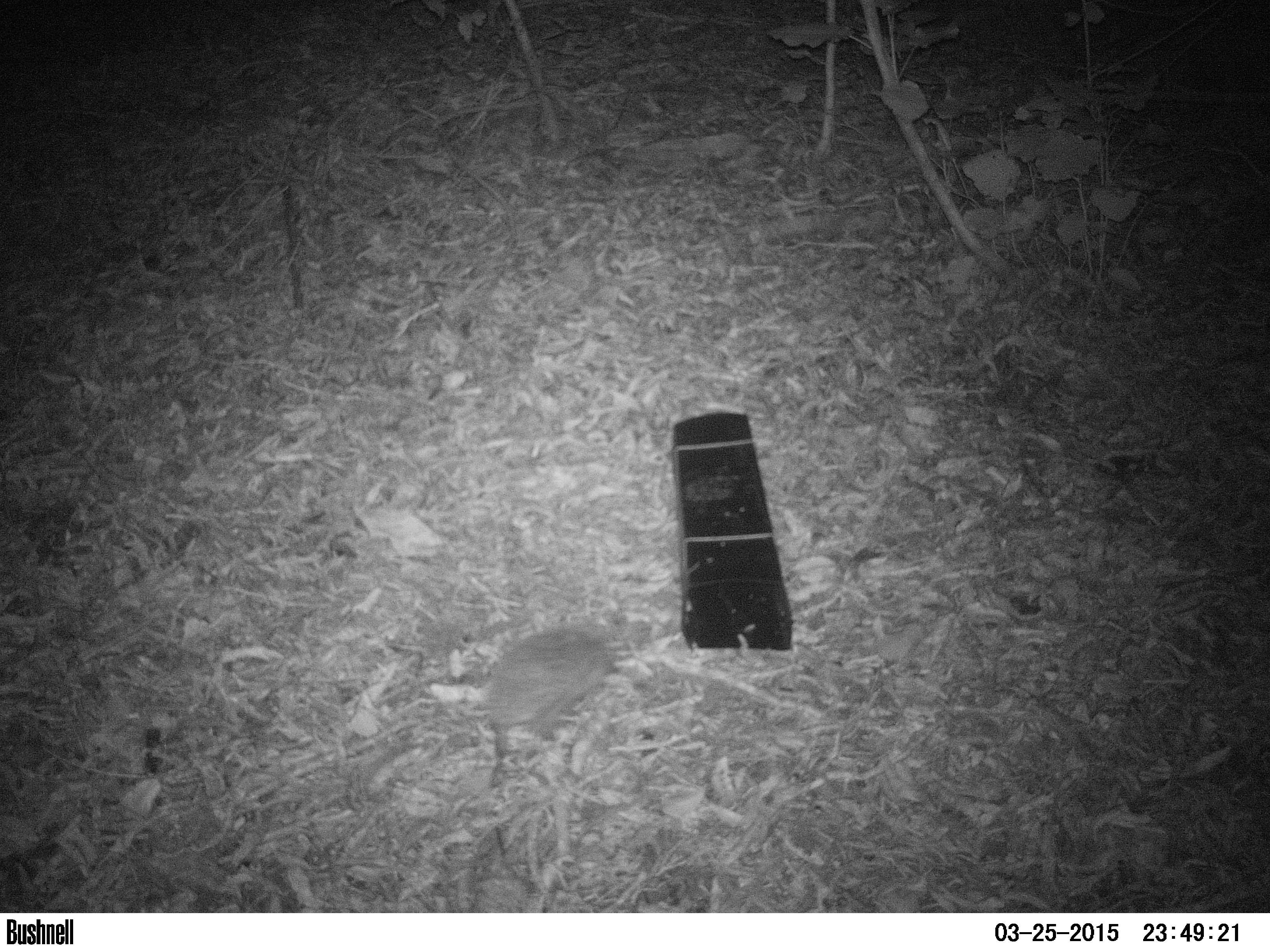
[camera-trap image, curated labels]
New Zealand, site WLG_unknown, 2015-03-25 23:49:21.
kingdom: Animalia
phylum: Chordata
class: Mammalia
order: Eulipotyphla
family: Erinaceidae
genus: Erinaceus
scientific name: Erinaceus europaeus europaeus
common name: european hedgehog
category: hedgehog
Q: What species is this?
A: Hedgehog (european hedgehog) (Erinaceus europaeus europaeus).